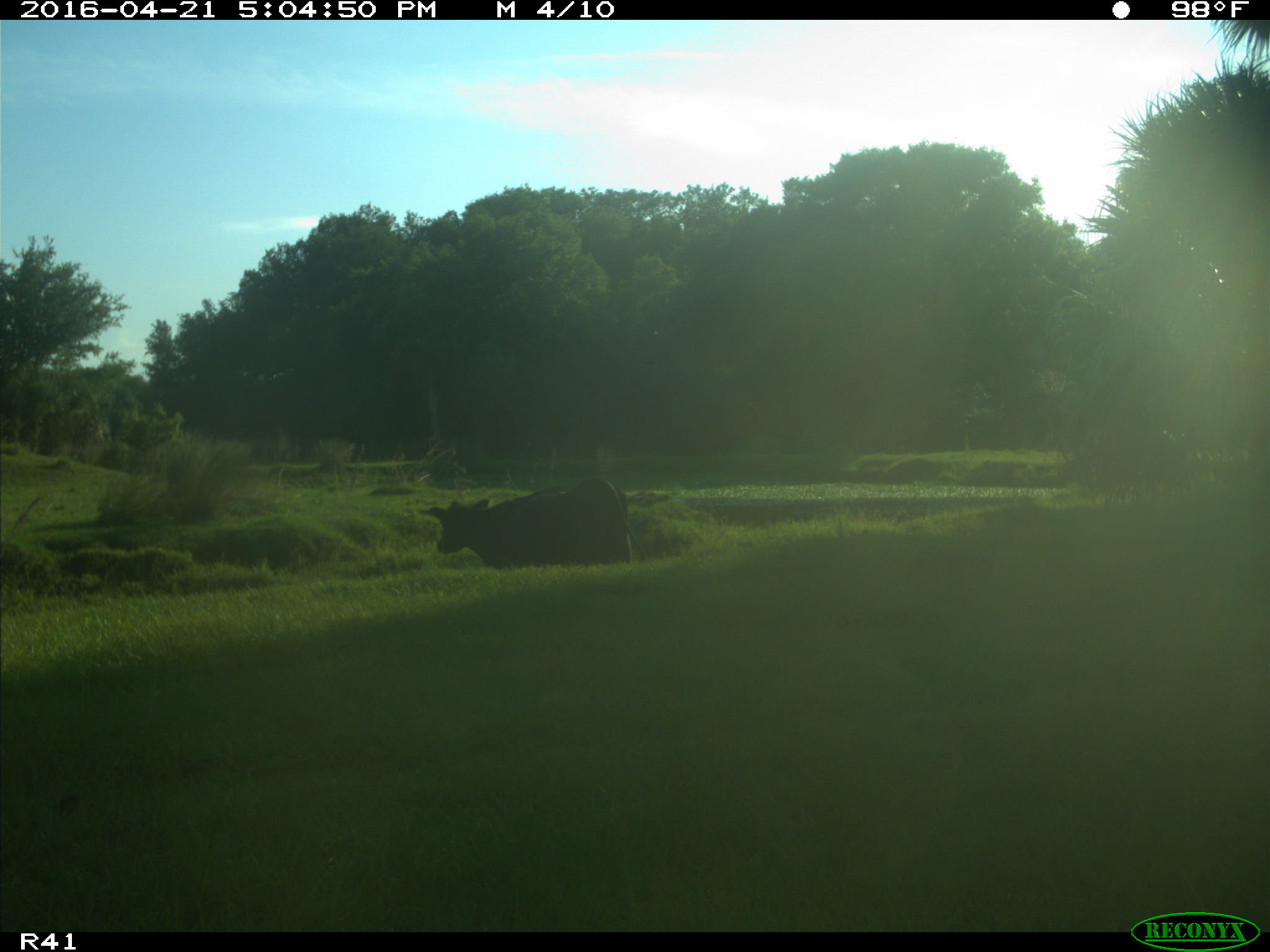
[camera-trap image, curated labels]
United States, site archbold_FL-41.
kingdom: Animalia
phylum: Chordata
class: Mammalia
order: Artiodactyla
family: Bovidae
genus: Bos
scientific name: Bos taurus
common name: domestic cow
Bos taurus (domestic cow).